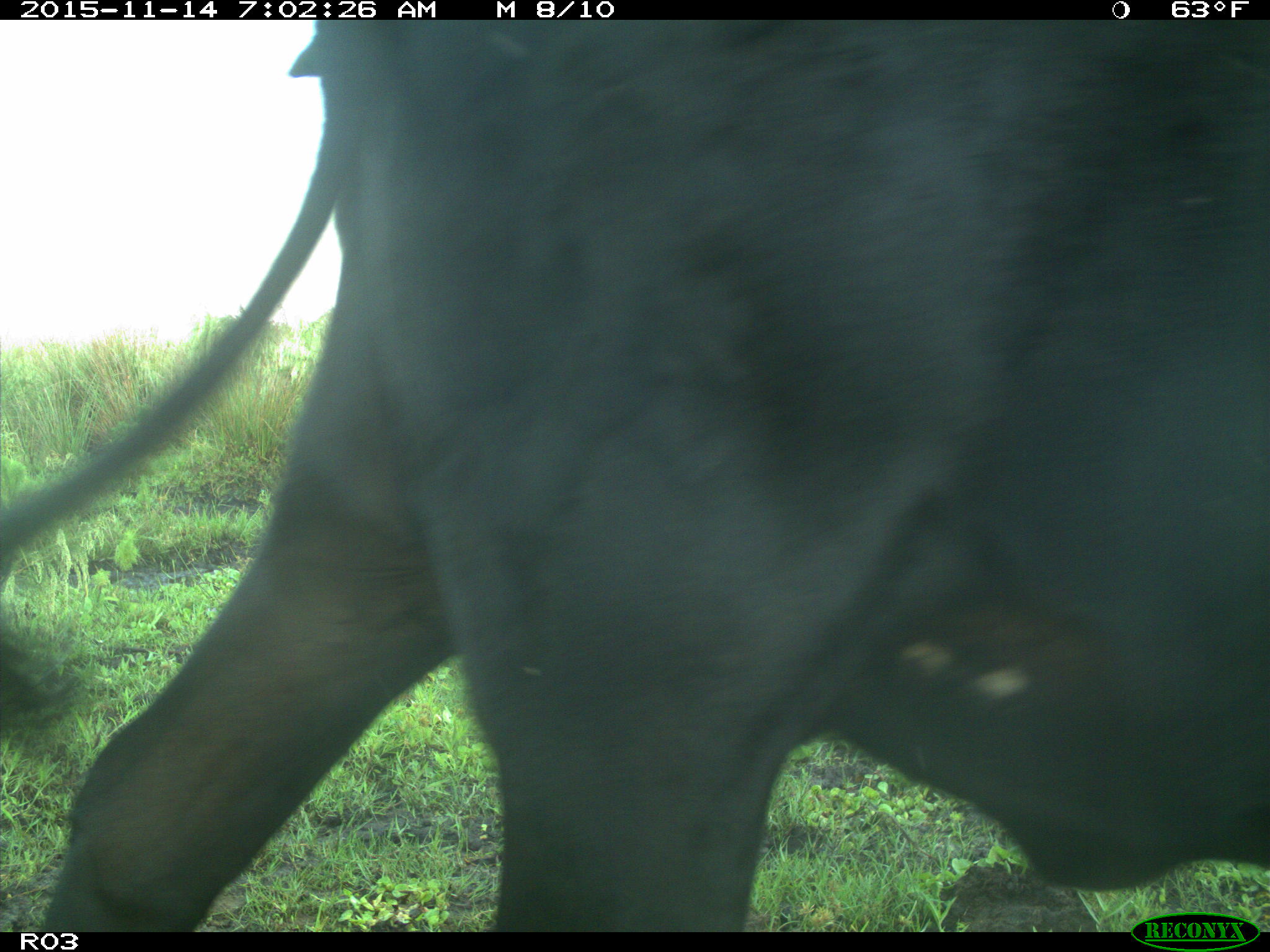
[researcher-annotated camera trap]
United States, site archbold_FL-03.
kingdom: Animalia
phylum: Chordata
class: Mammalia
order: Artiodactyla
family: Bovidae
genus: Bos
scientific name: Bos taurus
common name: domestic cow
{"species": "Bos taurus (domestic cow)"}